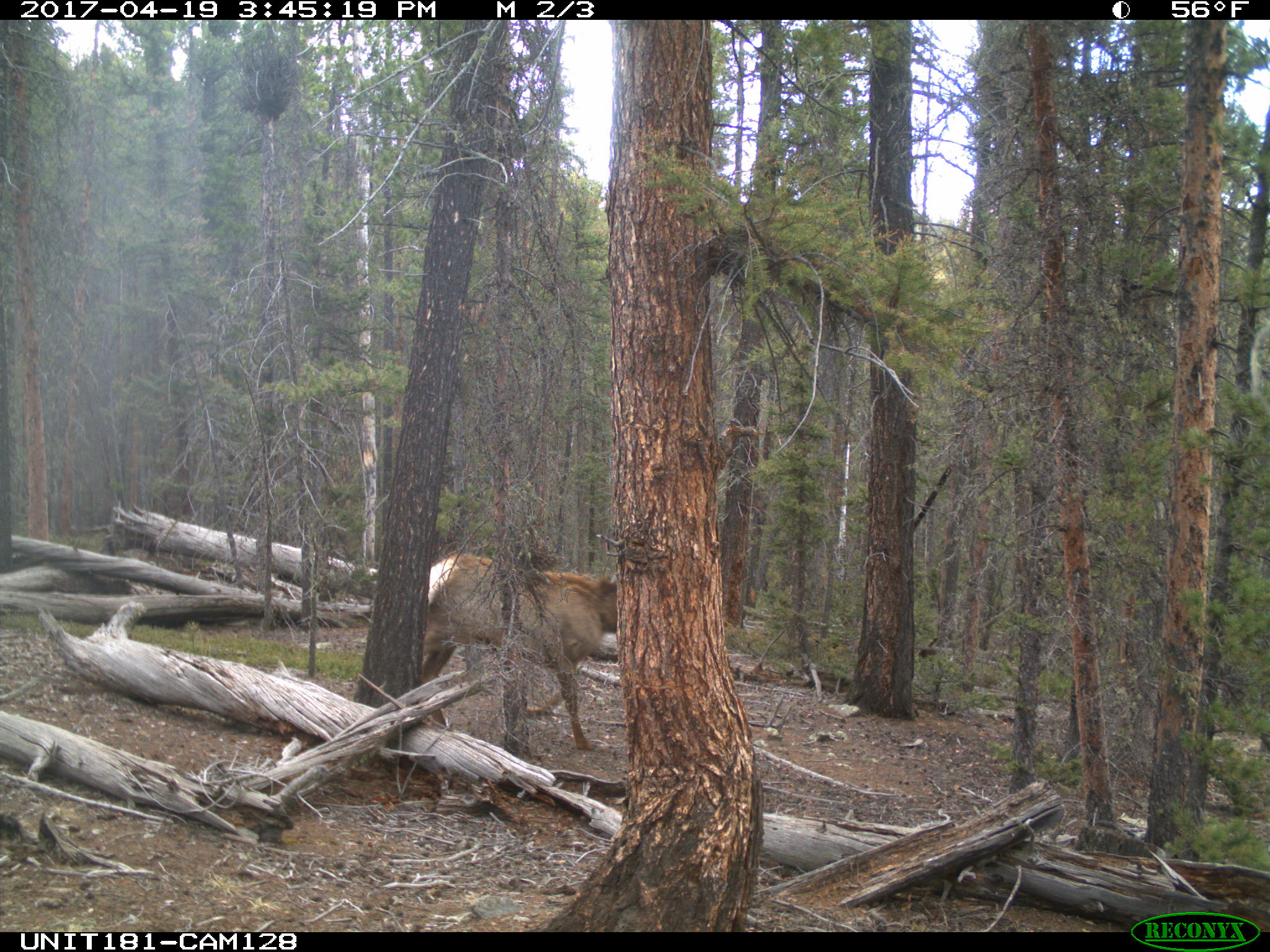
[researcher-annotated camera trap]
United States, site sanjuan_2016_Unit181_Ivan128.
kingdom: Animalia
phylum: Chordata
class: Mammalia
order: Artiodactyla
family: Cervidae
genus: Cervus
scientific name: Cervus elaphus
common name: red deer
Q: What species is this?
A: Cervus elaphus (red deer).